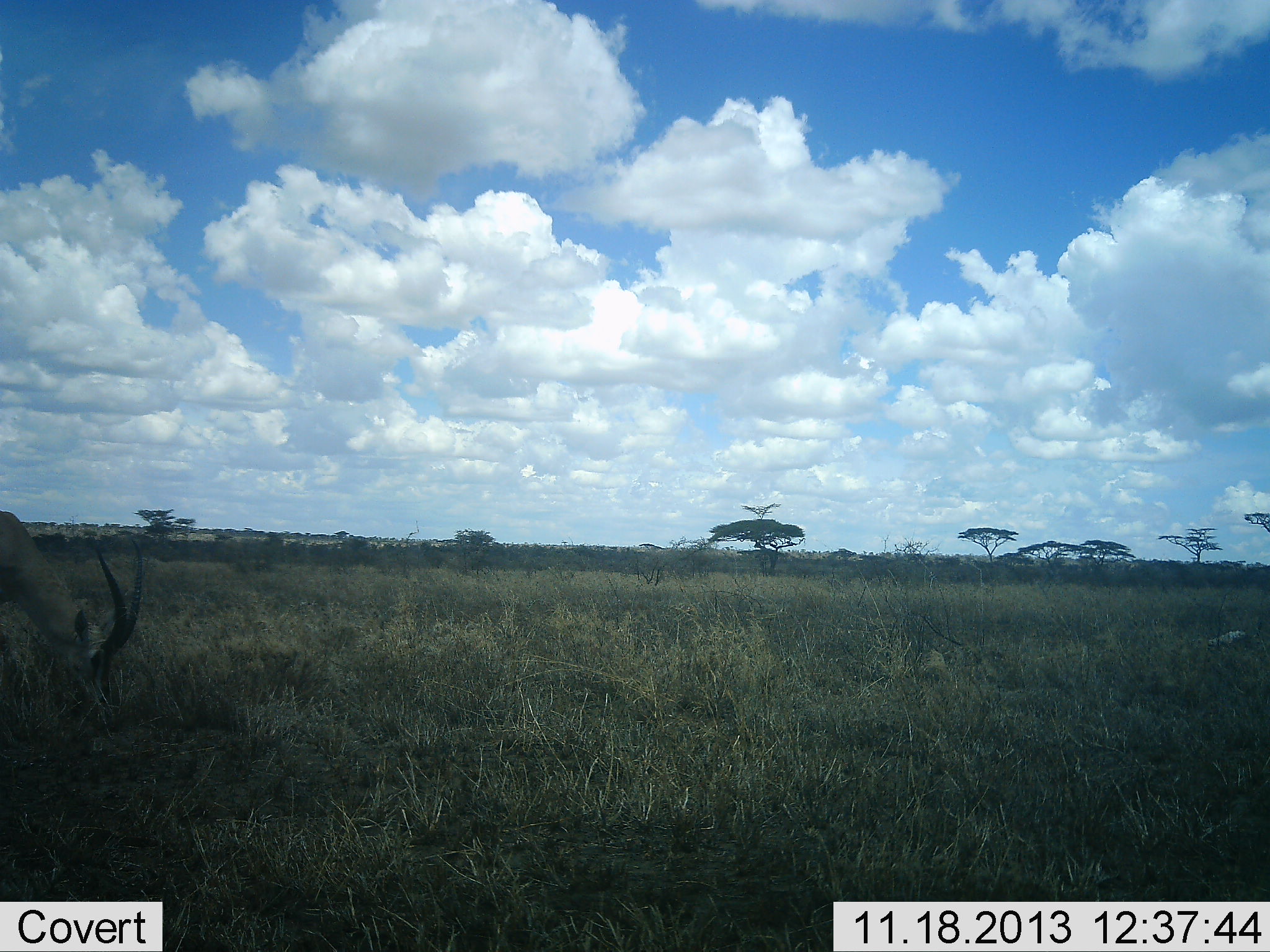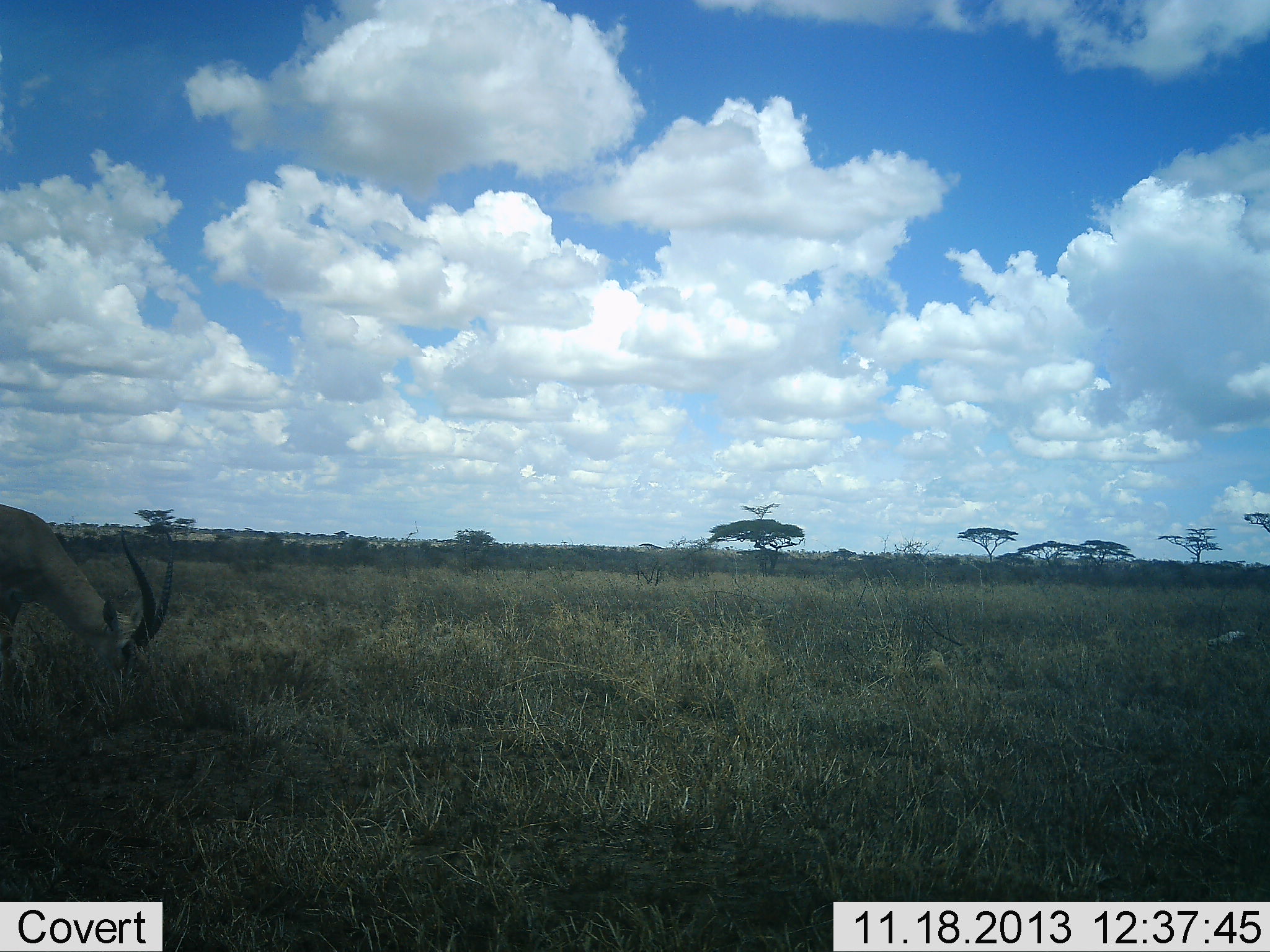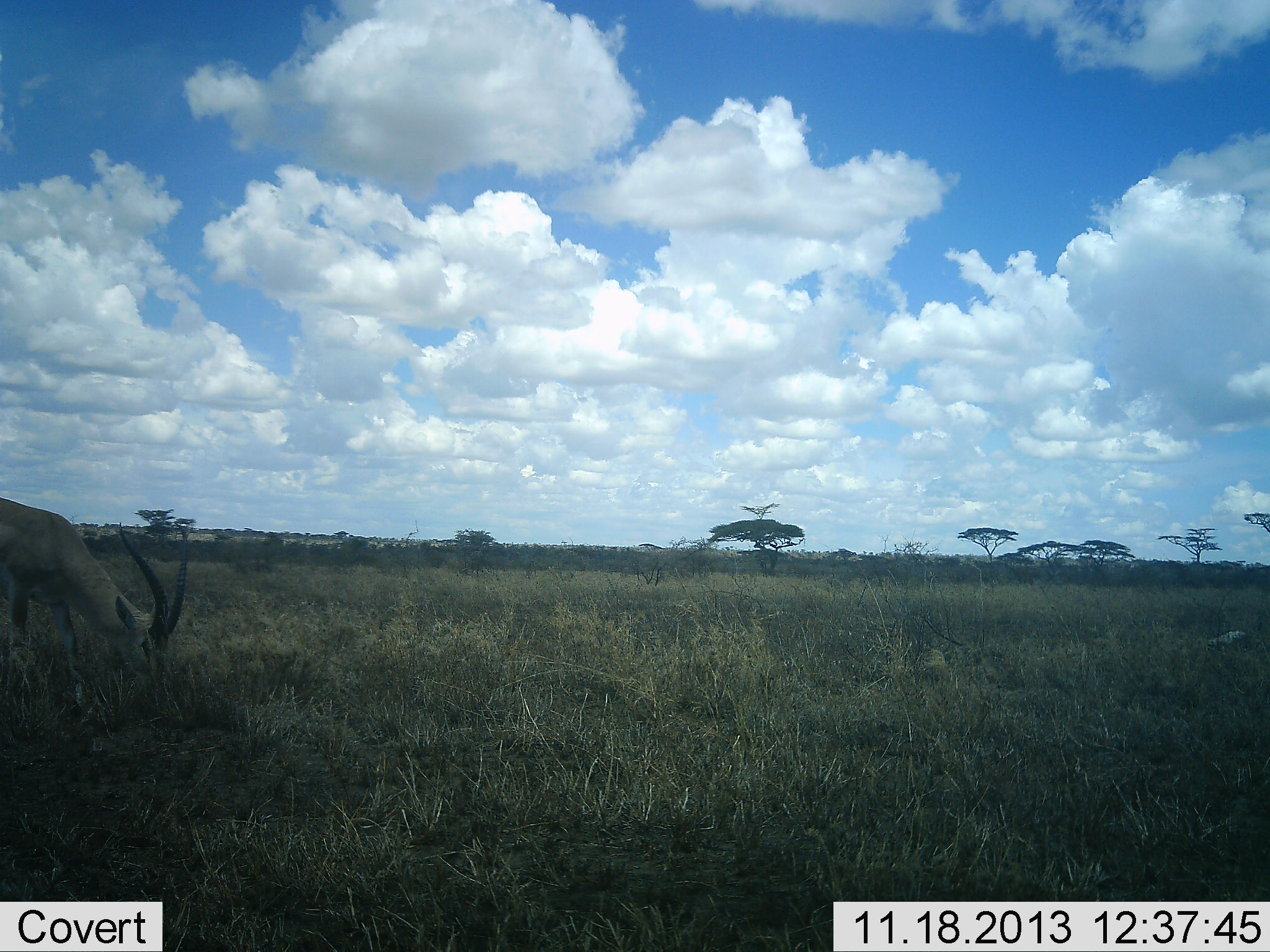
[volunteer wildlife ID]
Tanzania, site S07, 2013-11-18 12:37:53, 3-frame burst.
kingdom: Animalia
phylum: Chordata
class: Mammalia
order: Artiodactyla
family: Bovidae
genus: Nanger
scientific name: Nanger granti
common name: grant's gazelle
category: gazellegrants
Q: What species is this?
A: Gazellegrants (grant's gazelle) (Nanger granti).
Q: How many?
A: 1.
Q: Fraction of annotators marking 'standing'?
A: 16%.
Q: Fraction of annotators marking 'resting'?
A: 0%.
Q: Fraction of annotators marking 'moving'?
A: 18%.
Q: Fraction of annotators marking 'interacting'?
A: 0%.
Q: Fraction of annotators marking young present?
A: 0%.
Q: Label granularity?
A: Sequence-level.